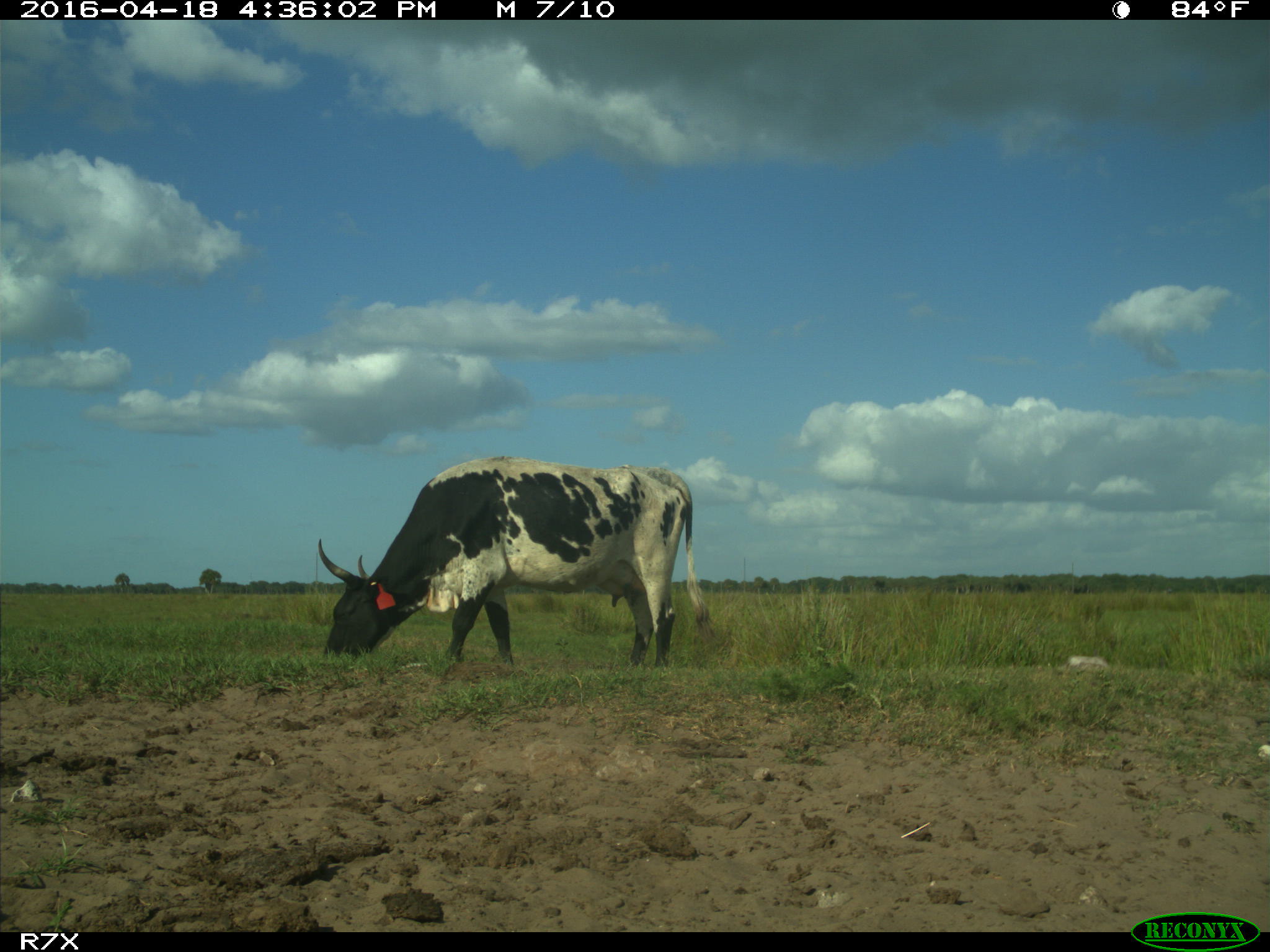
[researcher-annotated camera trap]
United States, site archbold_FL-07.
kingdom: Animalia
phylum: Chordata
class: Mammalia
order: Artiodactyla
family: Bovidae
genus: Bos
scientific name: Bos taurus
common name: domestic cow